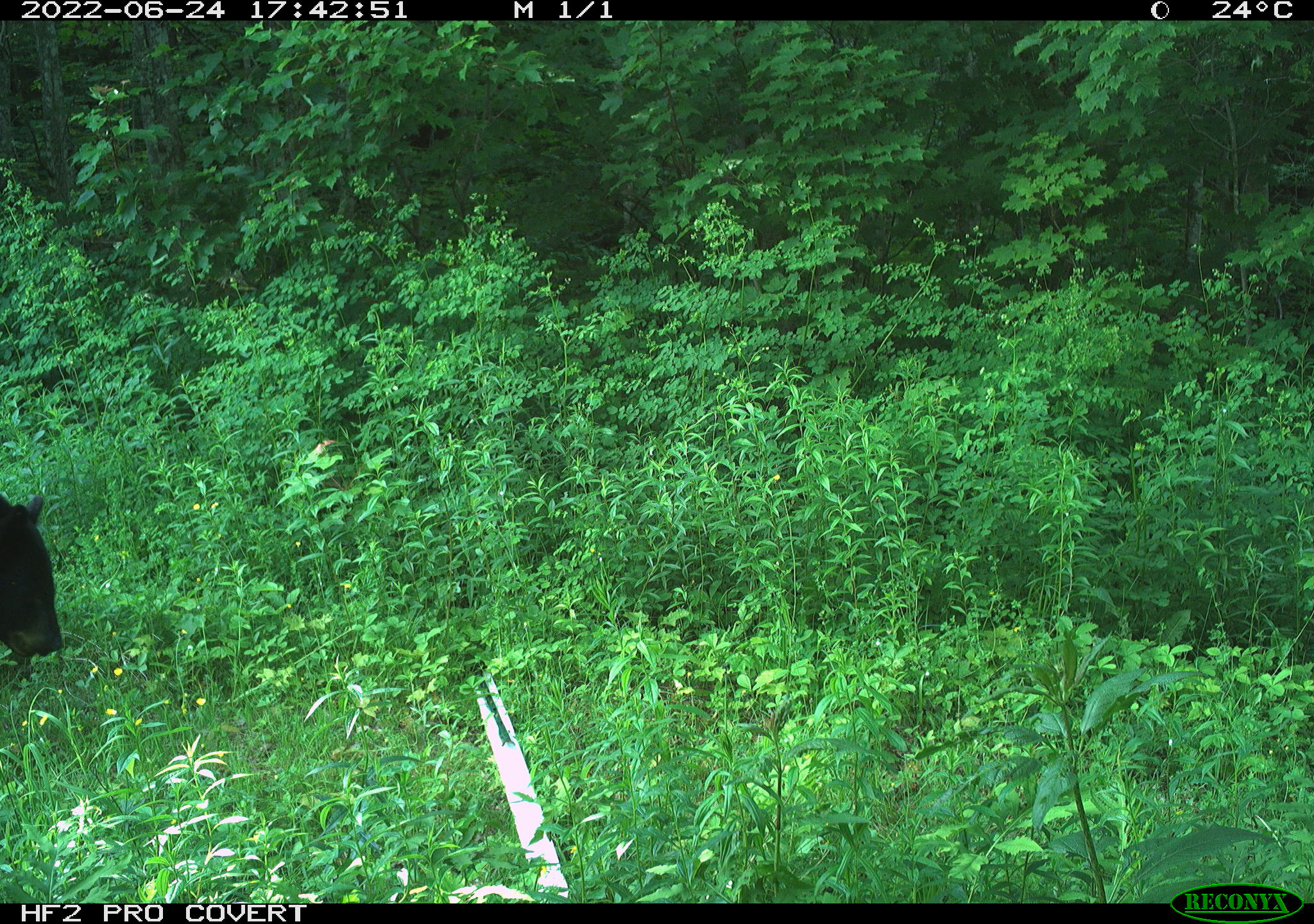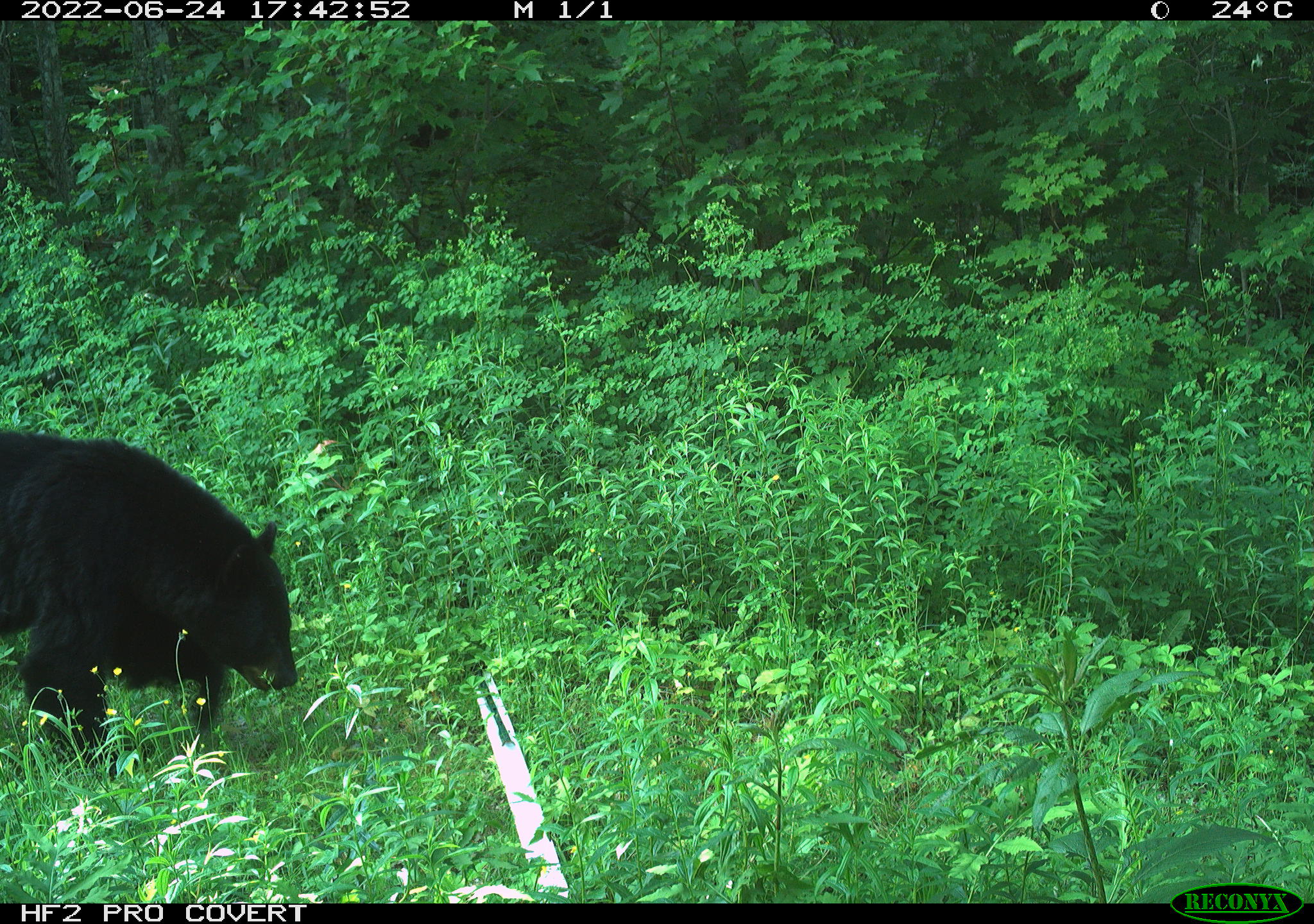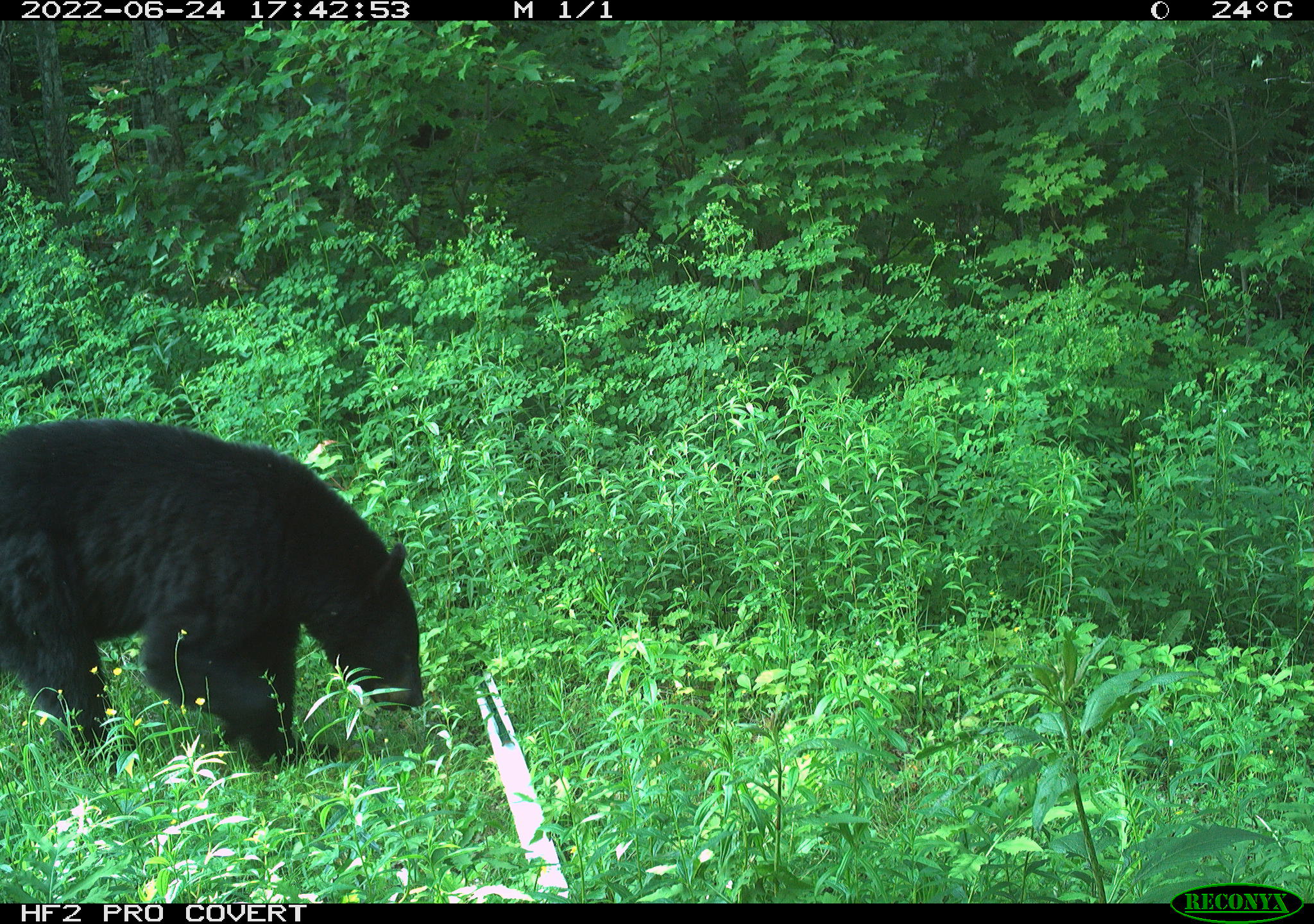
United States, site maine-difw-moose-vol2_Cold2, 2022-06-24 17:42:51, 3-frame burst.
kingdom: Animalia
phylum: Chordata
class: Mammalia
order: Carnivora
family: Ursidae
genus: Ursus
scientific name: Ursus americanus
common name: black bear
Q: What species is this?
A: Black bear (Ursus americanus).